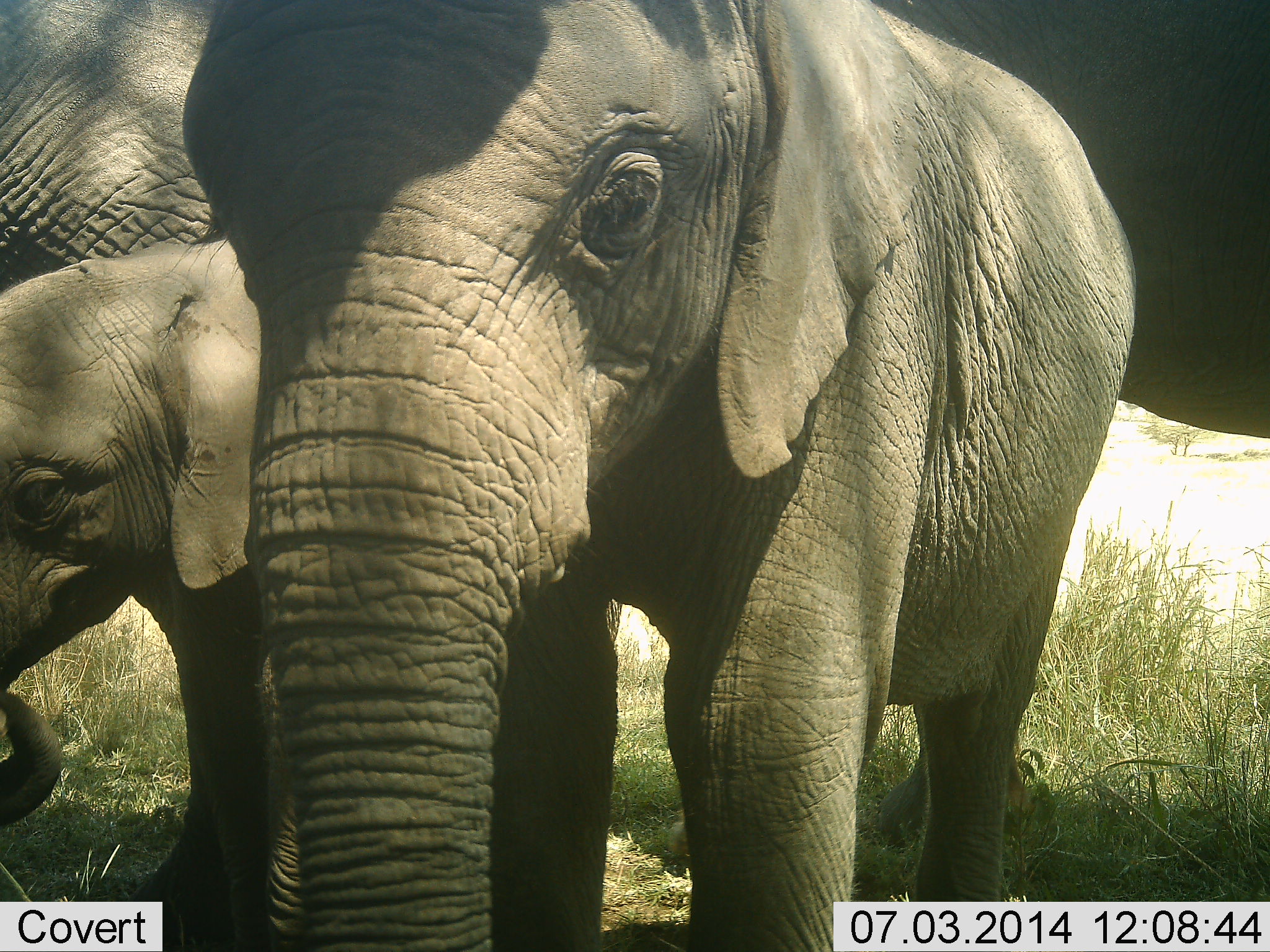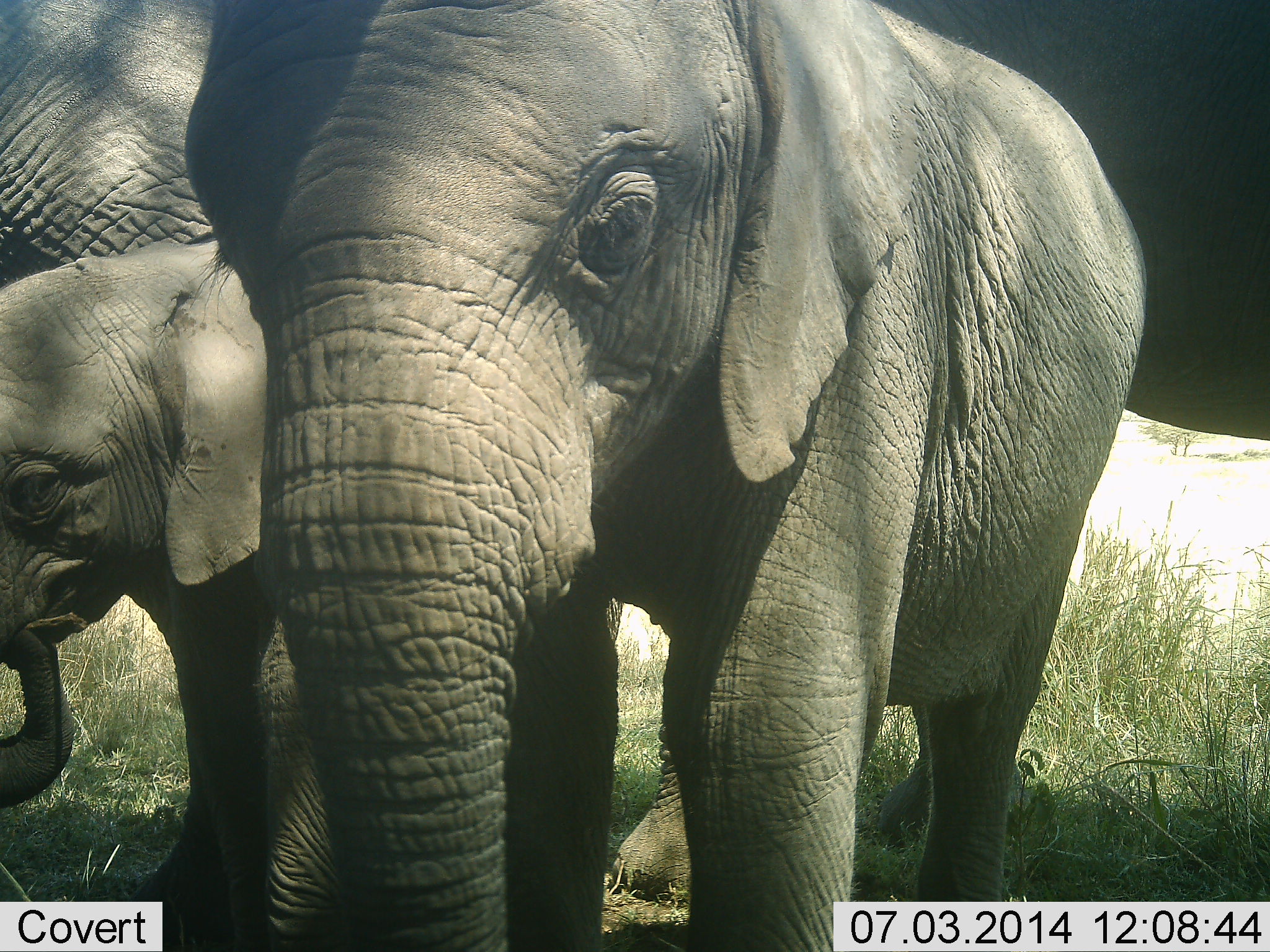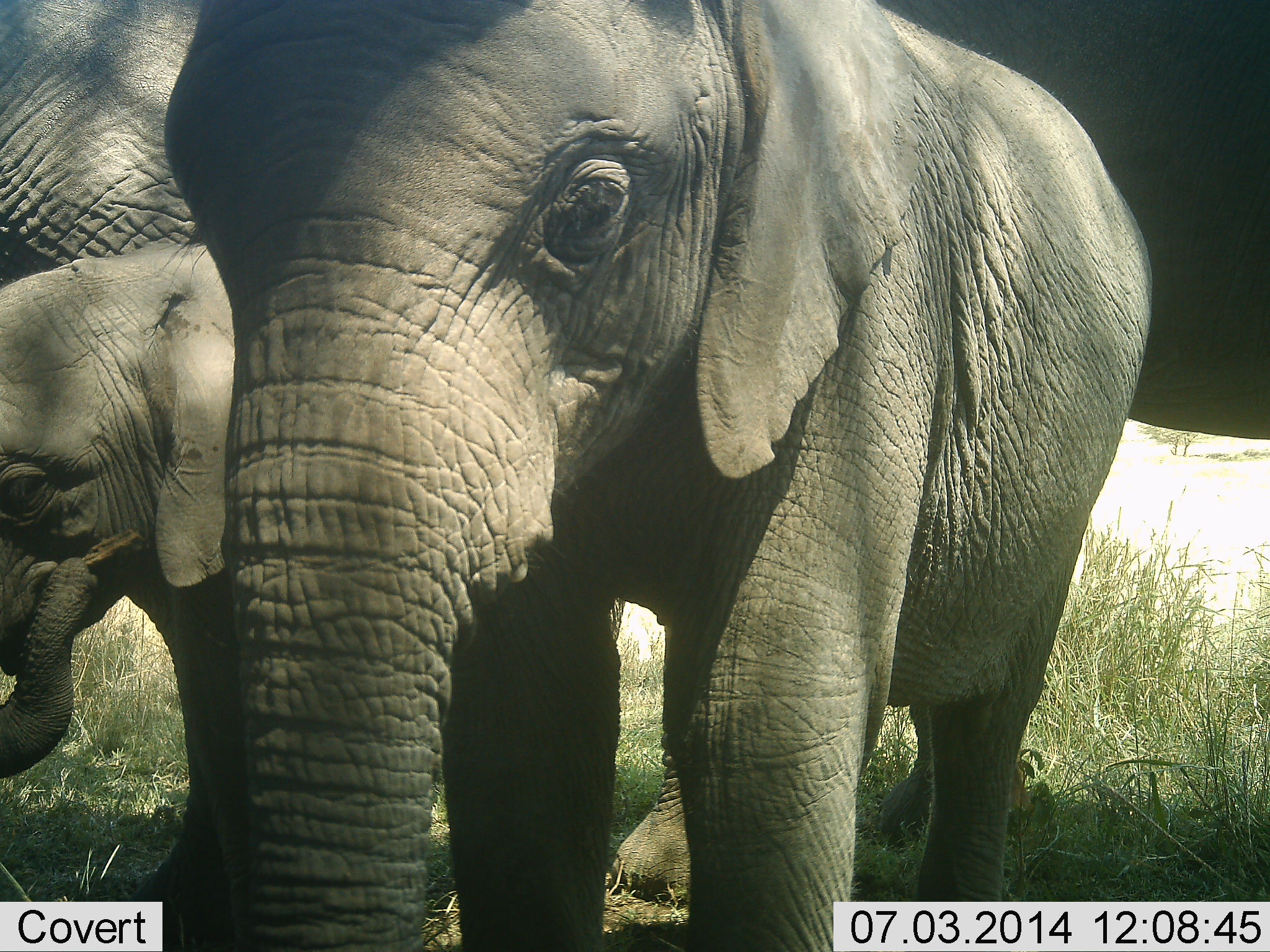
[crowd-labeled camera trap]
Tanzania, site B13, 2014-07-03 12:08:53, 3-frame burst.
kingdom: Animalia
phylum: Chordata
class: Mammalia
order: Proboscidea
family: Elephantidae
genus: Loxodonta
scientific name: Loxodonta africana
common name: african bush elephant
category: elephant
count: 4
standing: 90%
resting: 10%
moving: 0%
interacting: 0%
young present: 90%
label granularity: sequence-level